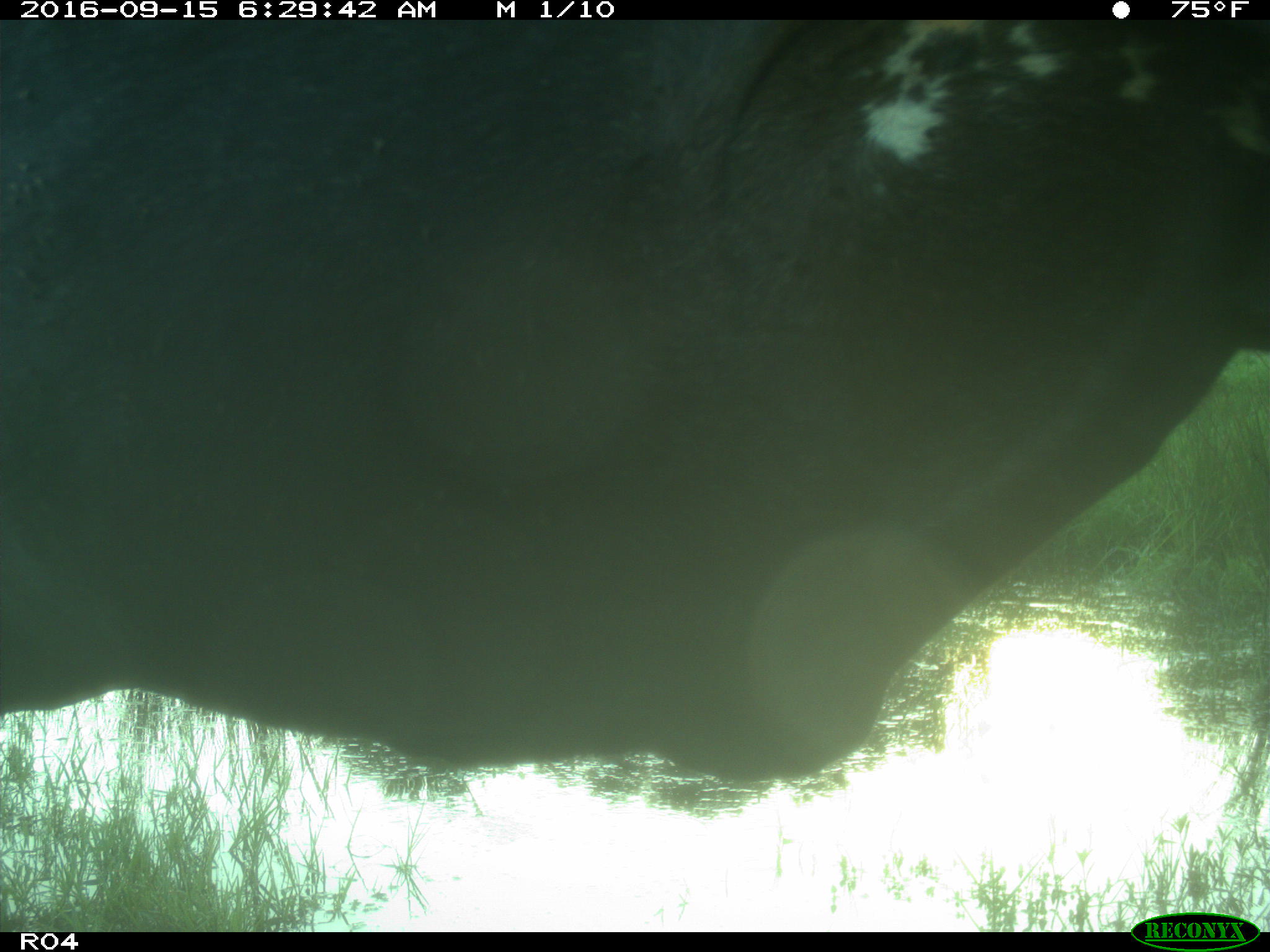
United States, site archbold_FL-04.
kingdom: Animalia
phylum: Chordata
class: Mammalia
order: Artiodactyla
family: Bovidae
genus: Bos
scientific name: Bos taurus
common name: domestic cow